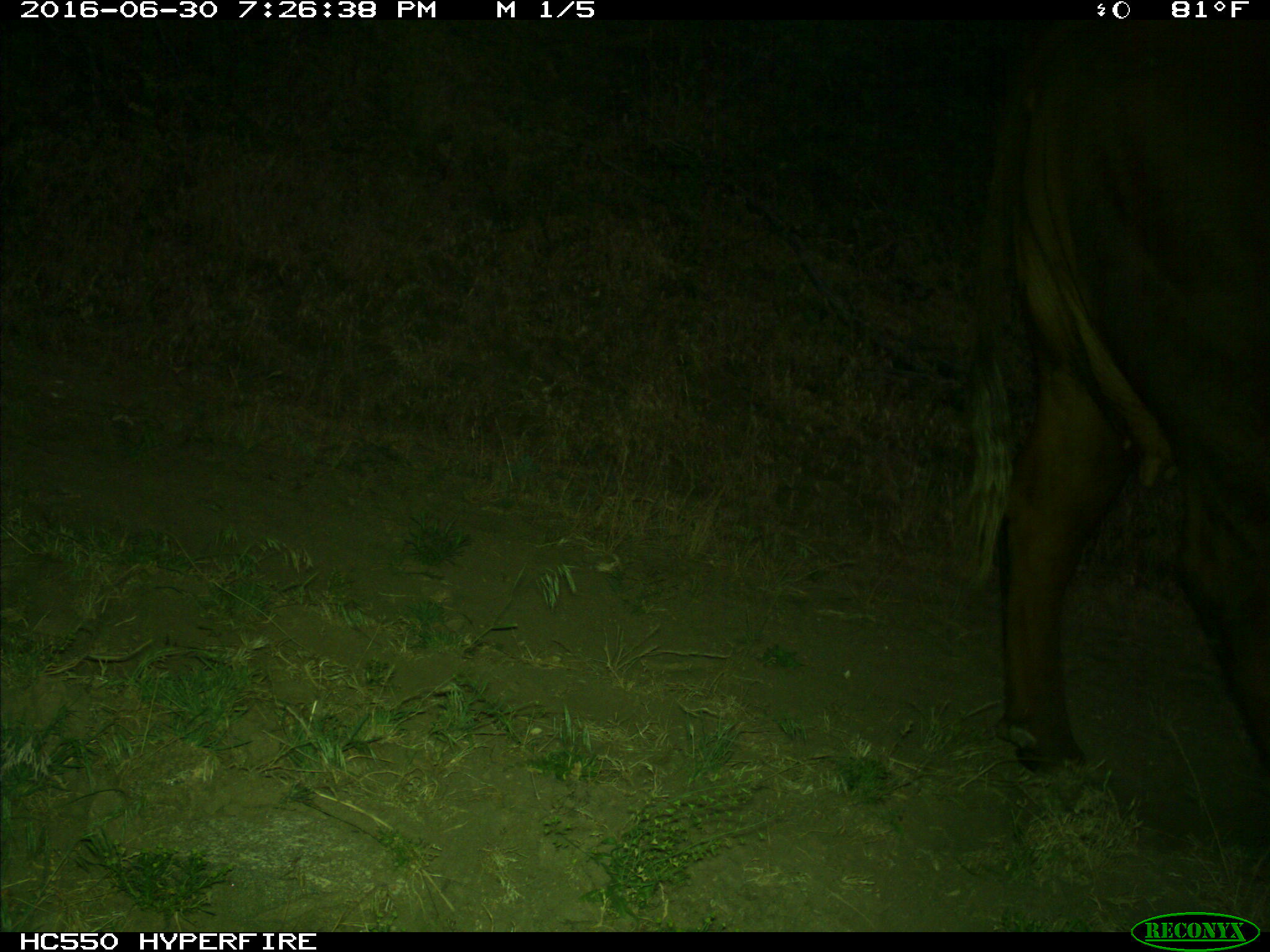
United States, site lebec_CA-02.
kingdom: Animalia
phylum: Chordata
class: Mammalia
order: Artiodactyla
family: Bovidae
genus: Bos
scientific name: Bos taurus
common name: domestic cow